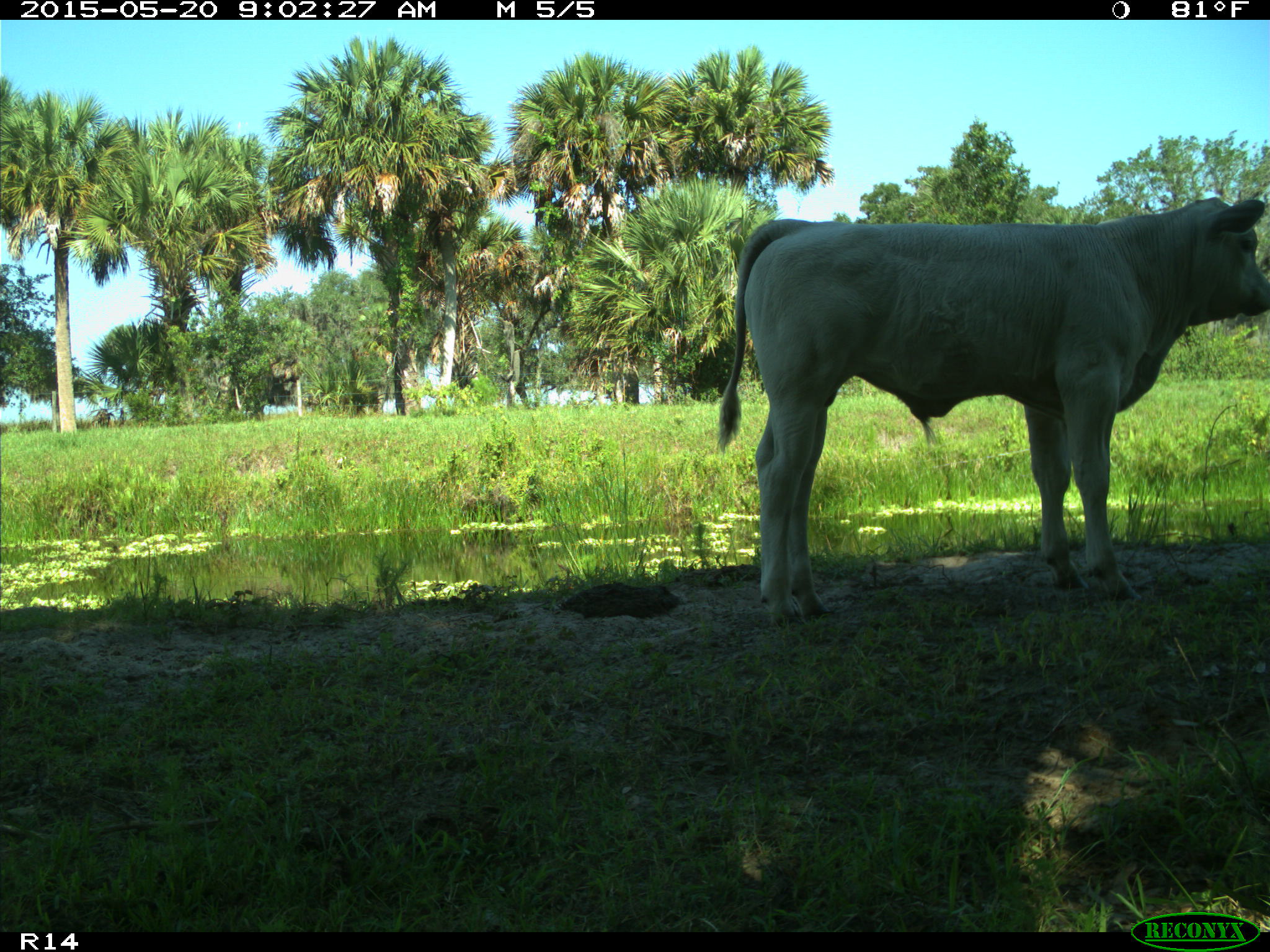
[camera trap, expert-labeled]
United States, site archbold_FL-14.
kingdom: Animalia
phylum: Chordata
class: Mammalia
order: Artiodactyla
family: Bovidae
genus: Bos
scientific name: Bos taurus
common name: domestic cow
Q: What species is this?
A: Bos taurus (domestic cow).